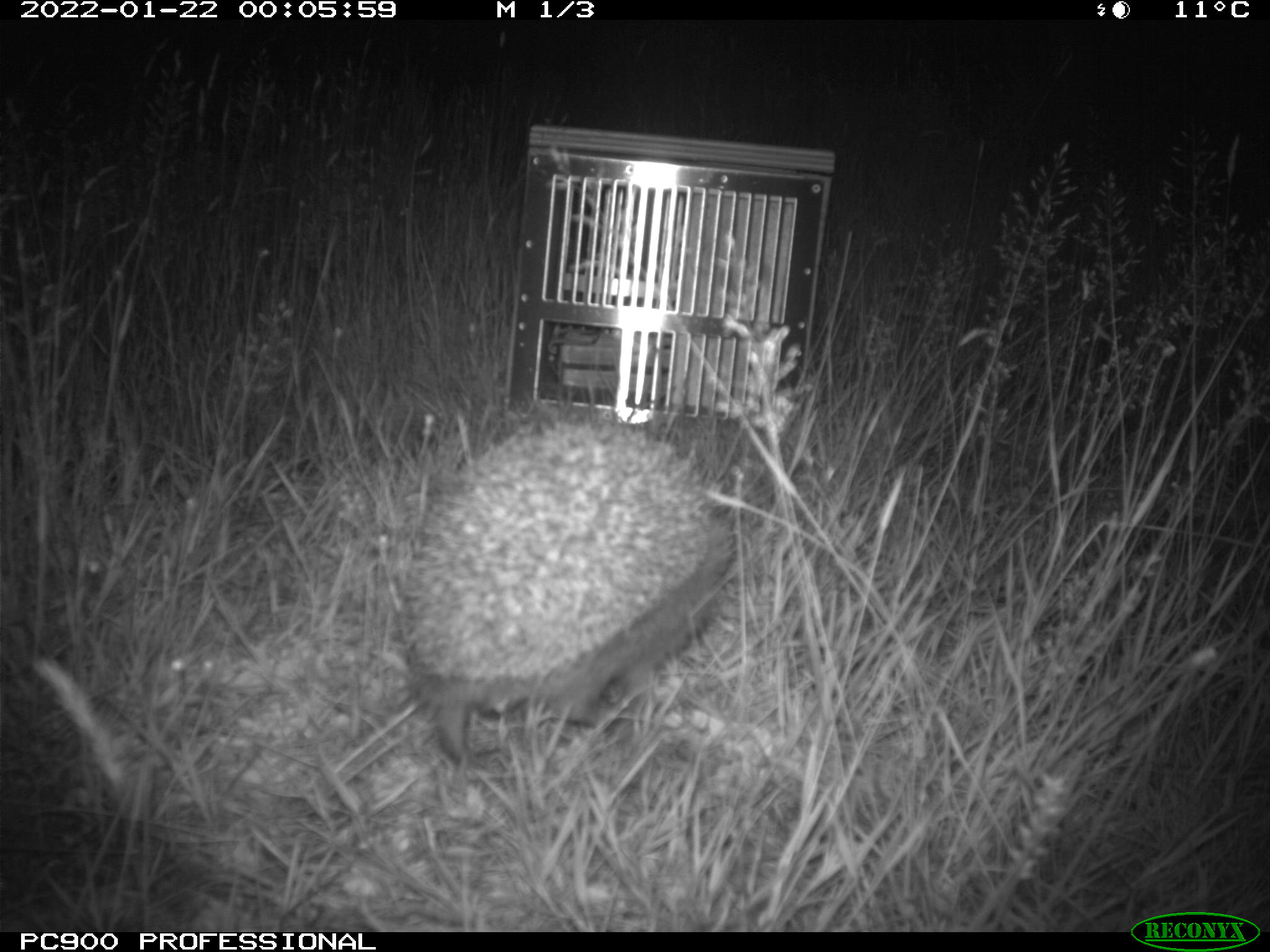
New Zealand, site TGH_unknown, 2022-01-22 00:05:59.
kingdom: Animalia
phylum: Chordata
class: Mammalia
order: Eulipotyphla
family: Erinaceidae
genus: Erinaceus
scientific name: Erinaceus europaeus europaeus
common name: european hedgehog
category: hedgehog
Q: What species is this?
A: Hedgehog (european hedgehog) (Erinaceus europaeus europaeus).